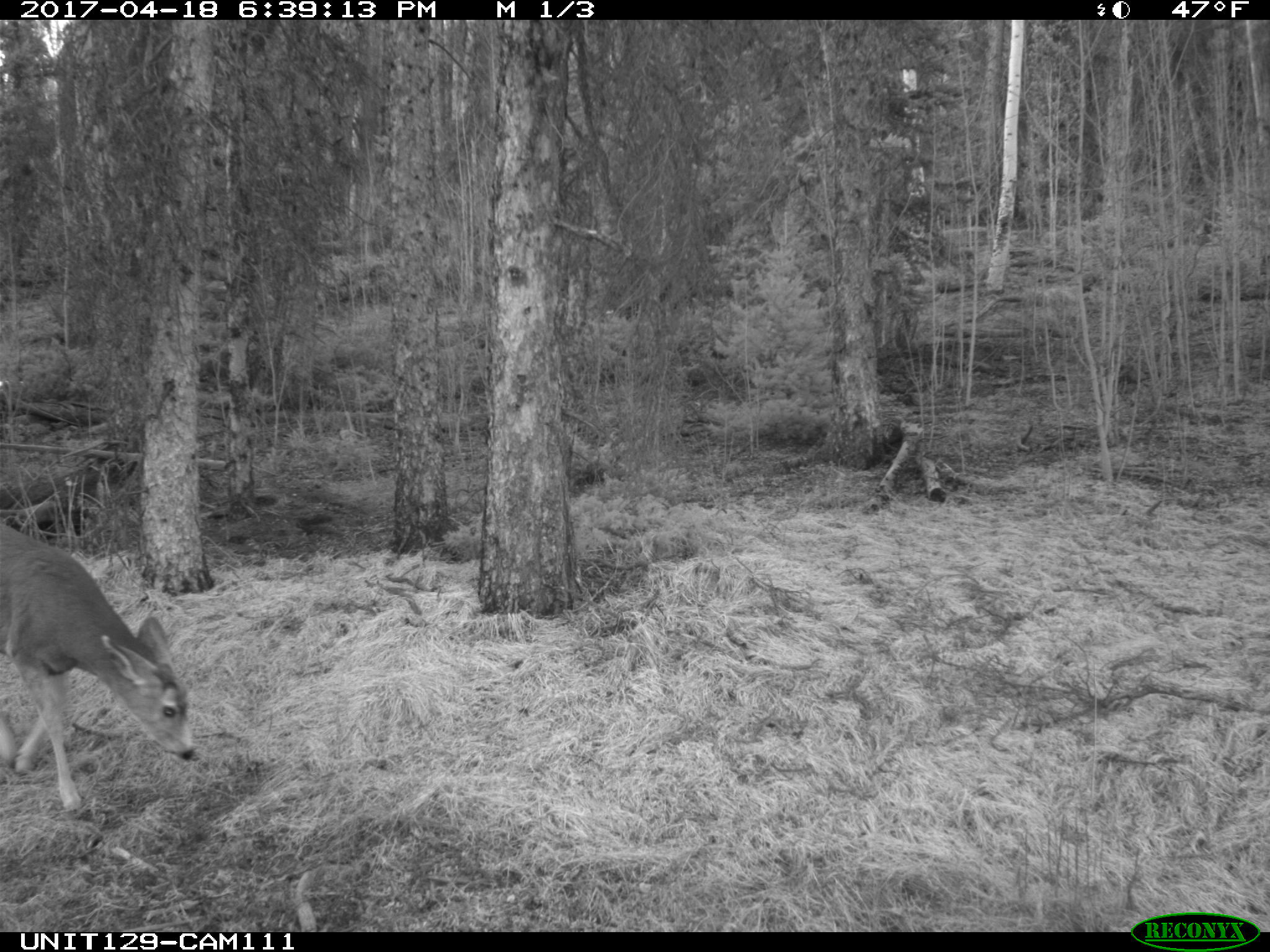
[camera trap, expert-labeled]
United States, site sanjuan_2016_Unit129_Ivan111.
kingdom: Animalia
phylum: Chordata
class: Mammalia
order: Artiodactyla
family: Cervidae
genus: Odocoileus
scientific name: Odocoileus hemionus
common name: mule deer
Odocoileus hemionus (mule deer).